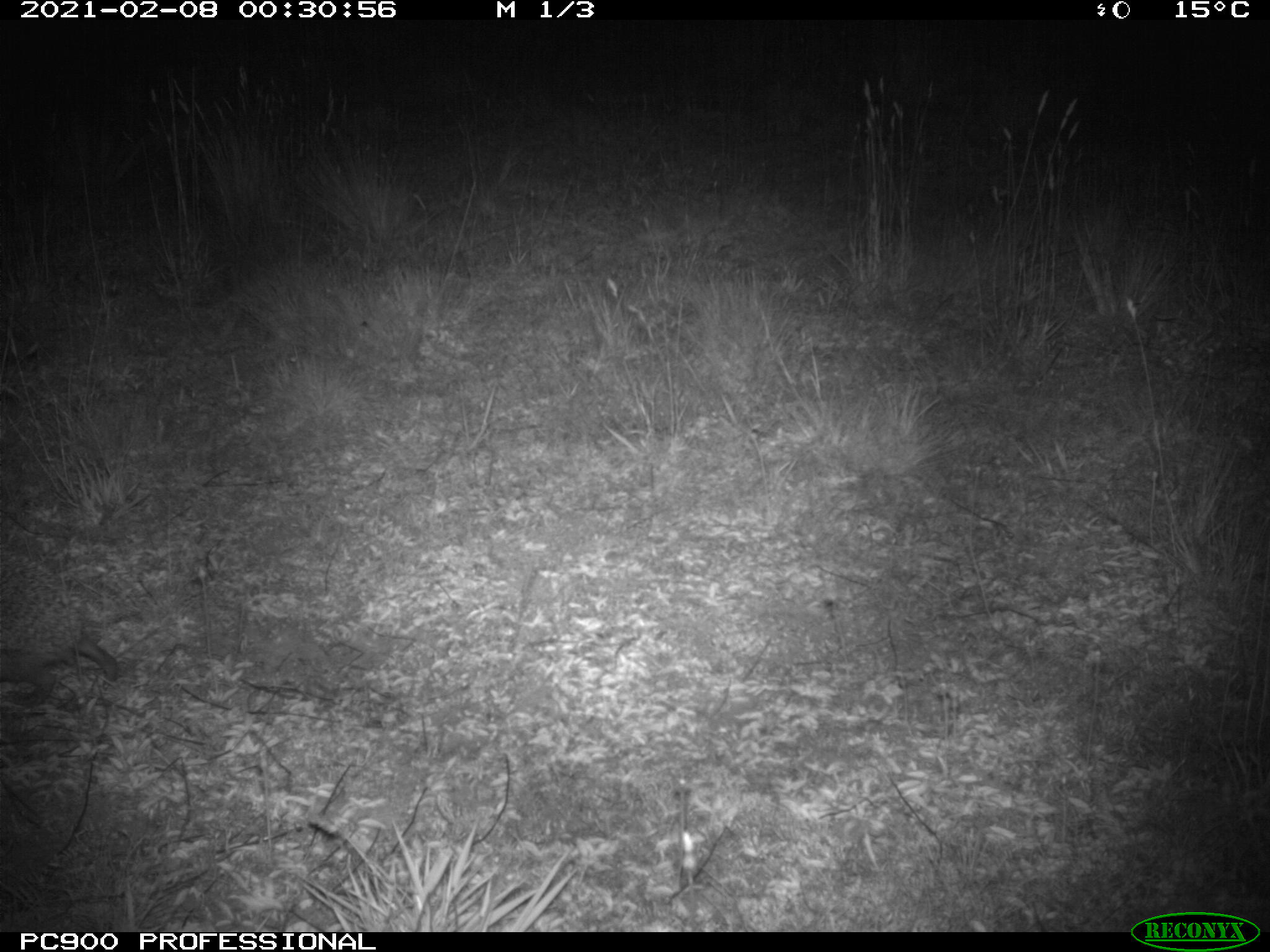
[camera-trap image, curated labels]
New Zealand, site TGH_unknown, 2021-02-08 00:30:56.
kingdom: Animalia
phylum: Chordata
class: Mammalia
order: Eulipotyphla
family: Erinaceidae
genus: Erinaceus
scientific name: Erinaceus europaeus europaeus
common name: european hedgehog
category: hedgehog